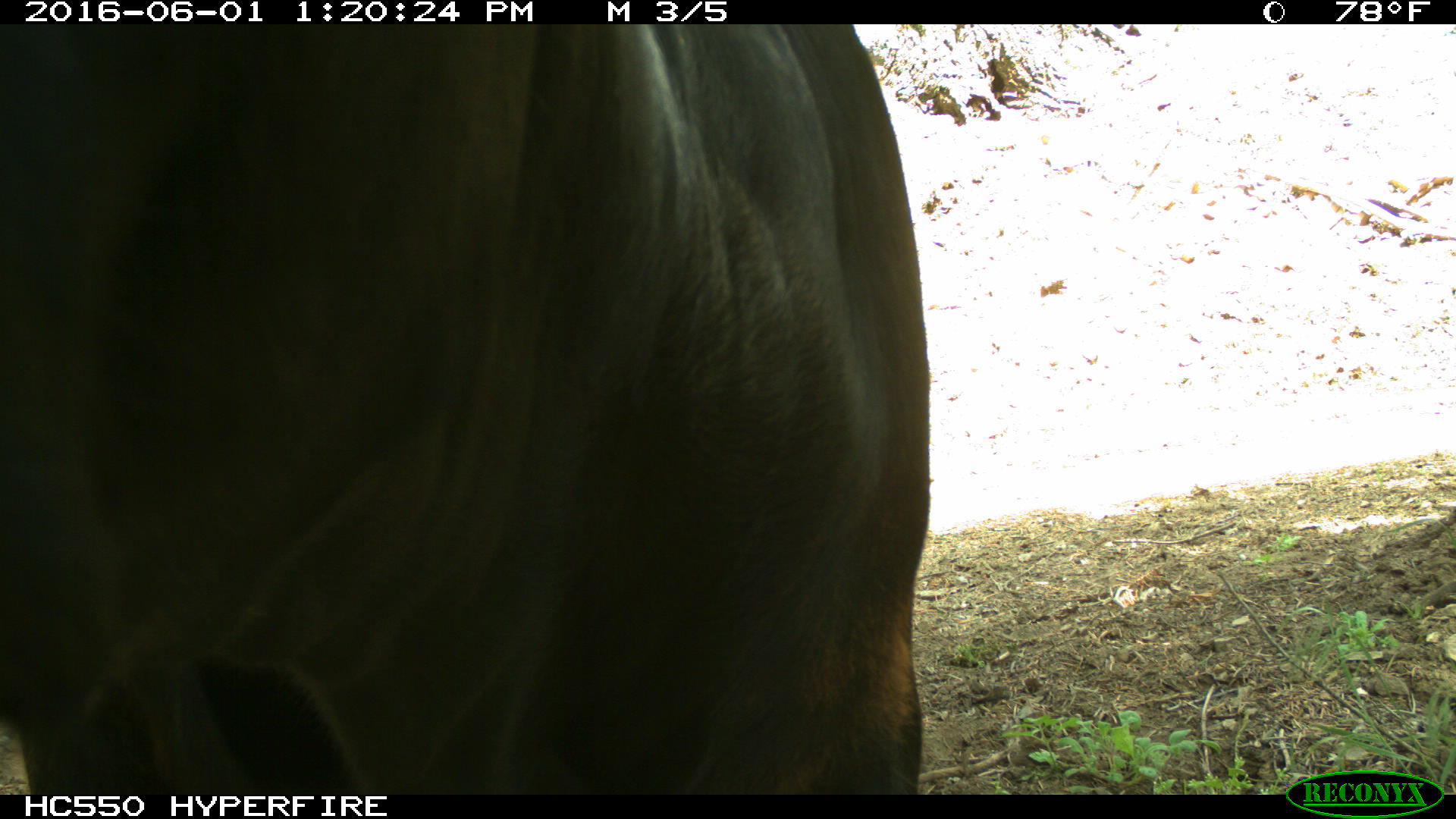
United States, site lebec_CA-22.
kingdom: Animalia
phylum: Chordata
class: Mammalia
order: Artiodactyla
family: Bovidae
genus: Bos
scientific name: Bos taurus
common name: domestic cow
Bos taurus (domestic cow).